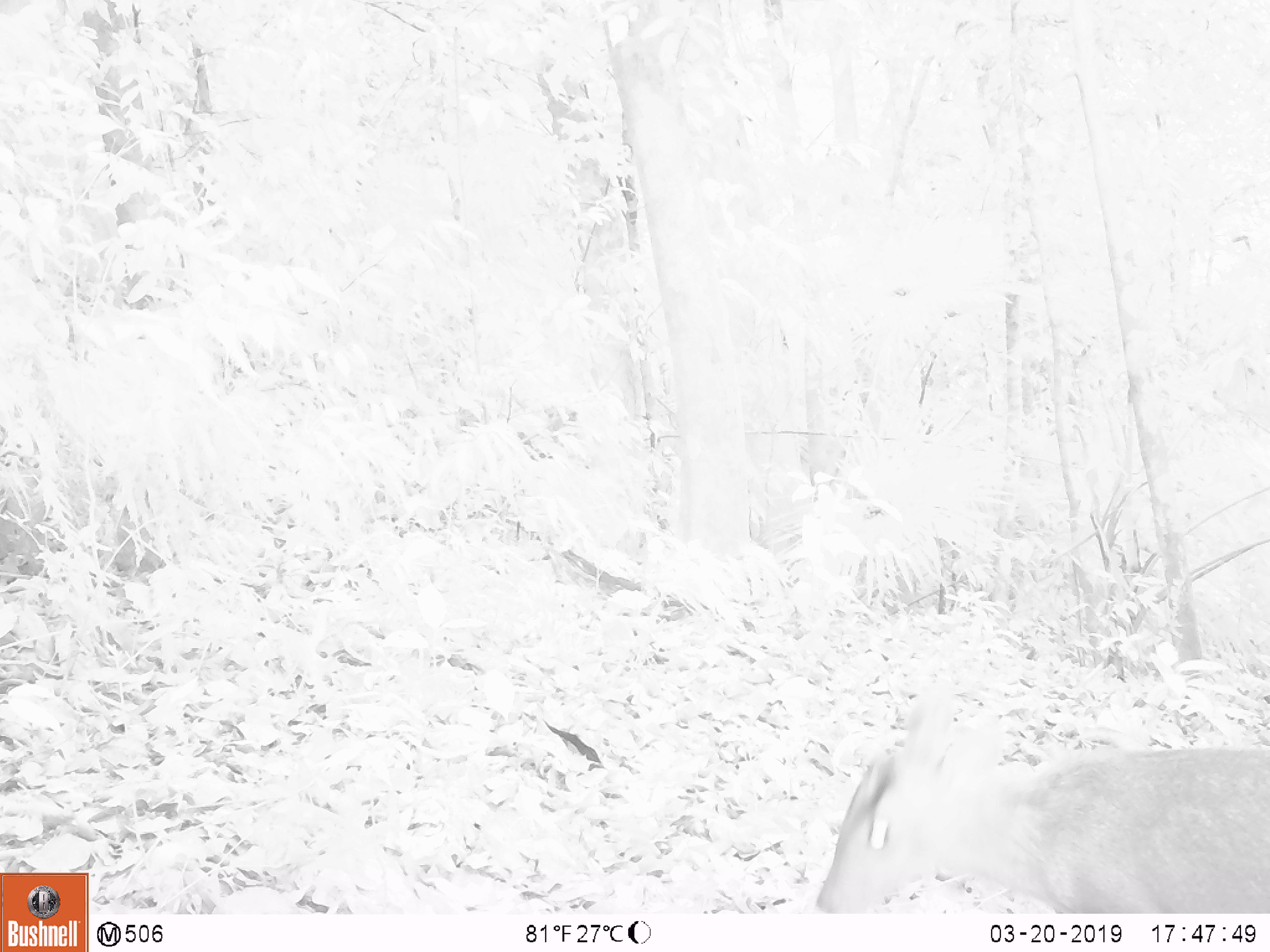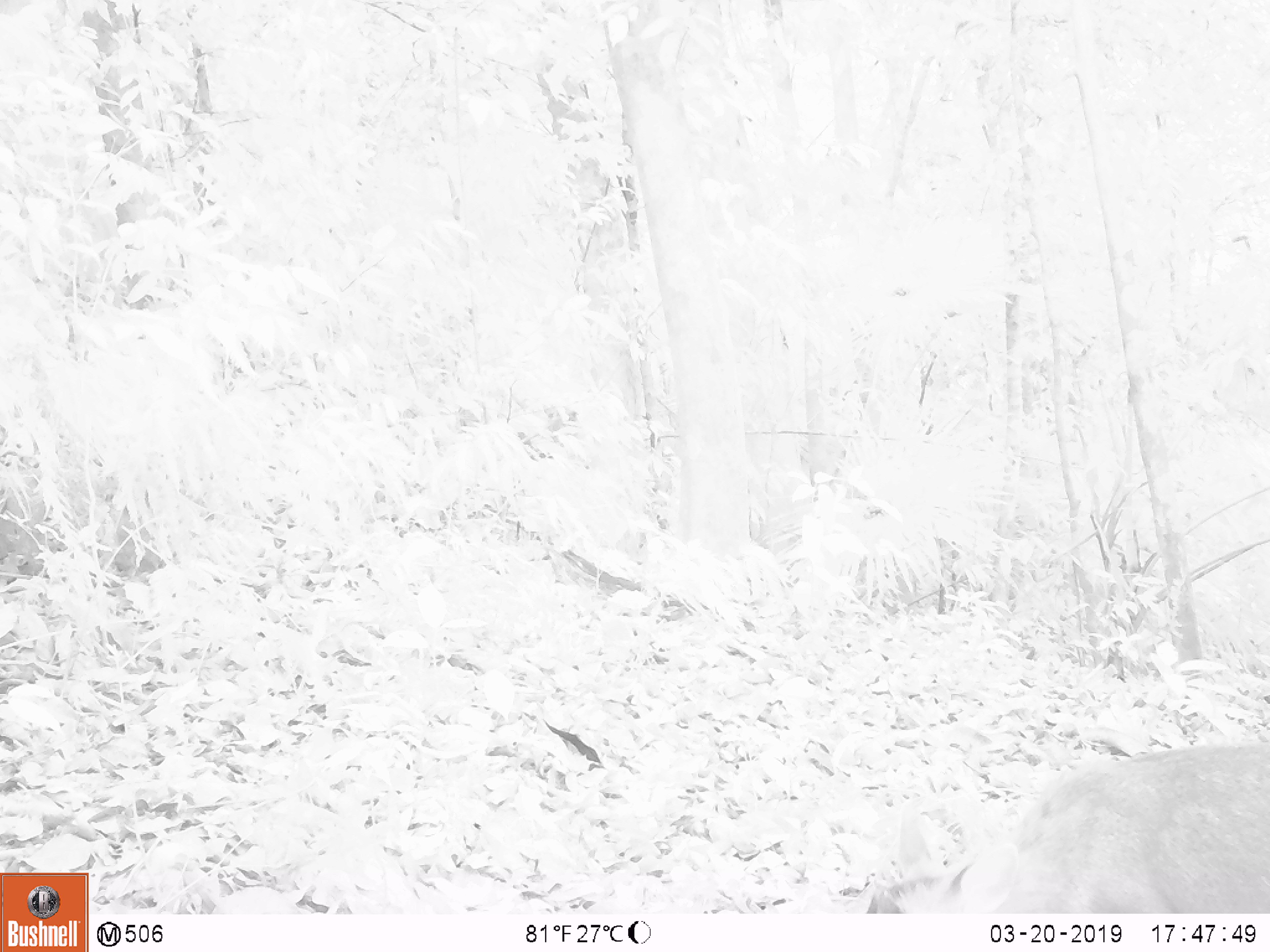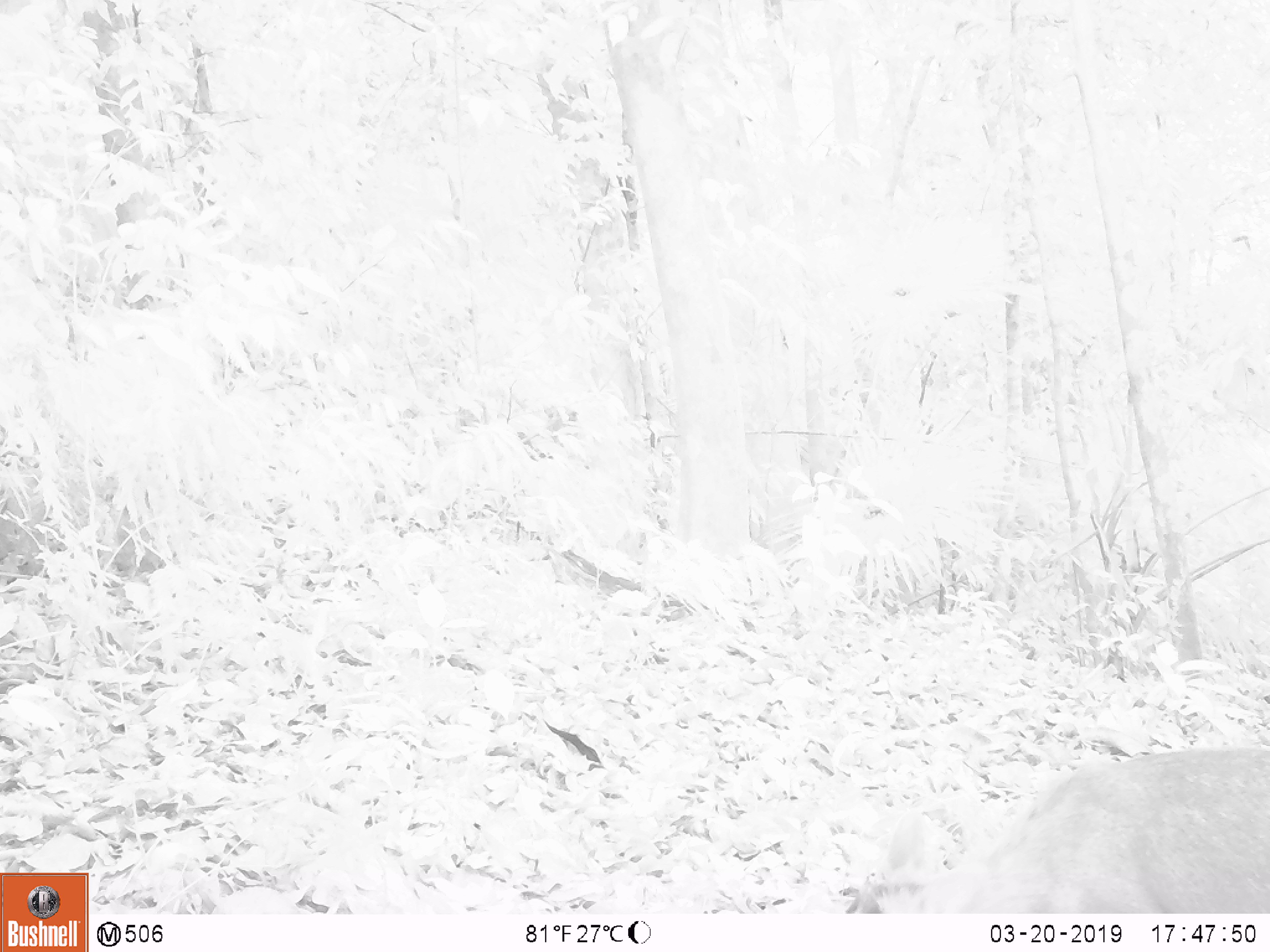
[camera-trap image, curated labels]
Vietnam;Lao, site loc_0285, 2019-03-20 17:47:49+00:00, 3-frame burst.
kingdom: Animalia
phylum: Chordata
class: Mammalia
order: Artiodactyla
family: Cervidae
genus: Muntiacus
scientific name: Muntiacus rooseveltorum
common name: roosevelt's muntjac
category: roosevelts muntjac group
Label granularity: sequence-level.